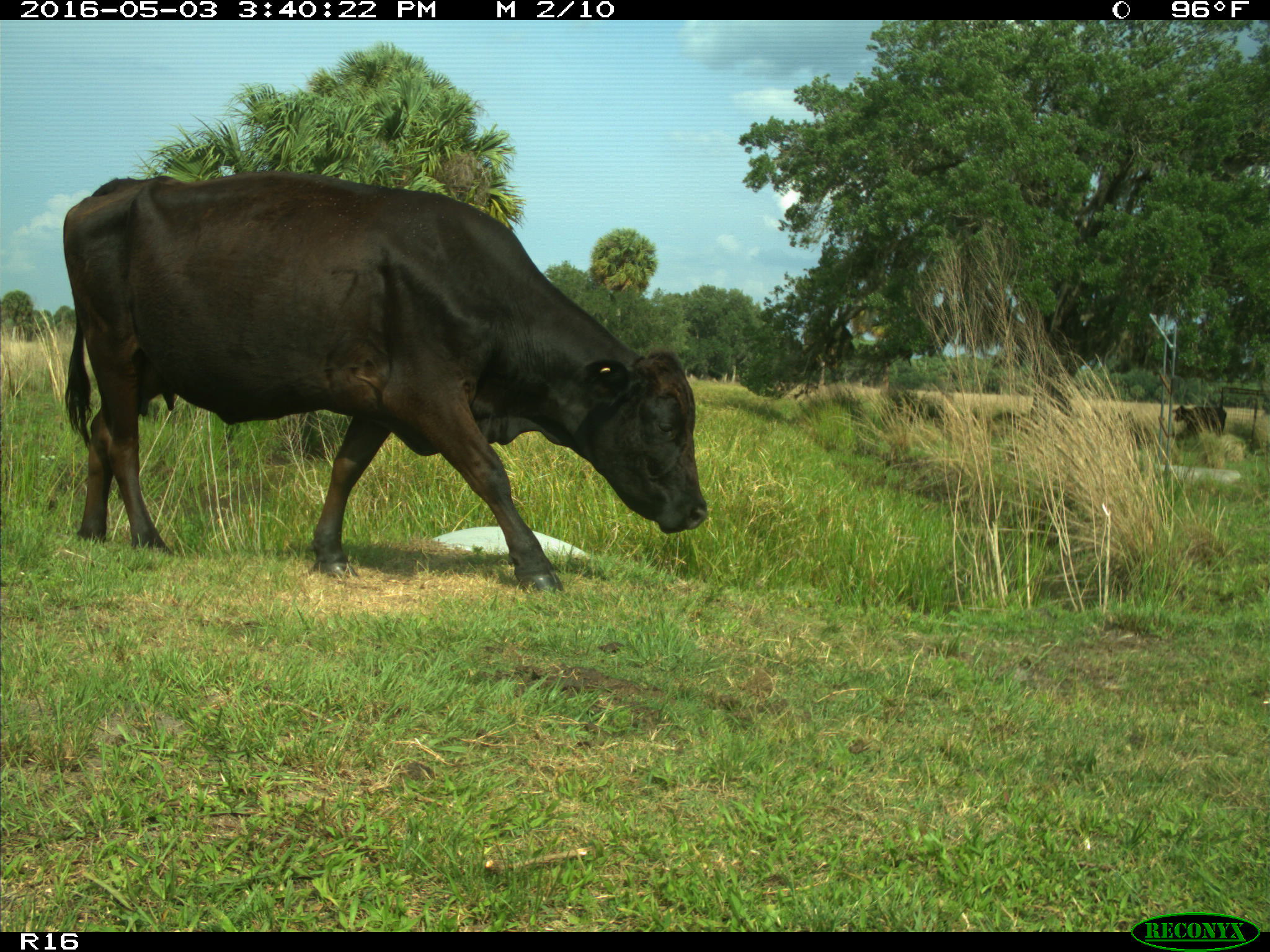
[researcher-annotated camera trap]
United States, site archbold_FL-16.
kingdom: Animalia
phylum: Chordata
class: Mammalia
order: Artiodactyla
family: Bovidae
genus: Bos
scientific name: Bos taurus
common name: domestic cow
Bos taurus (domestic cow).